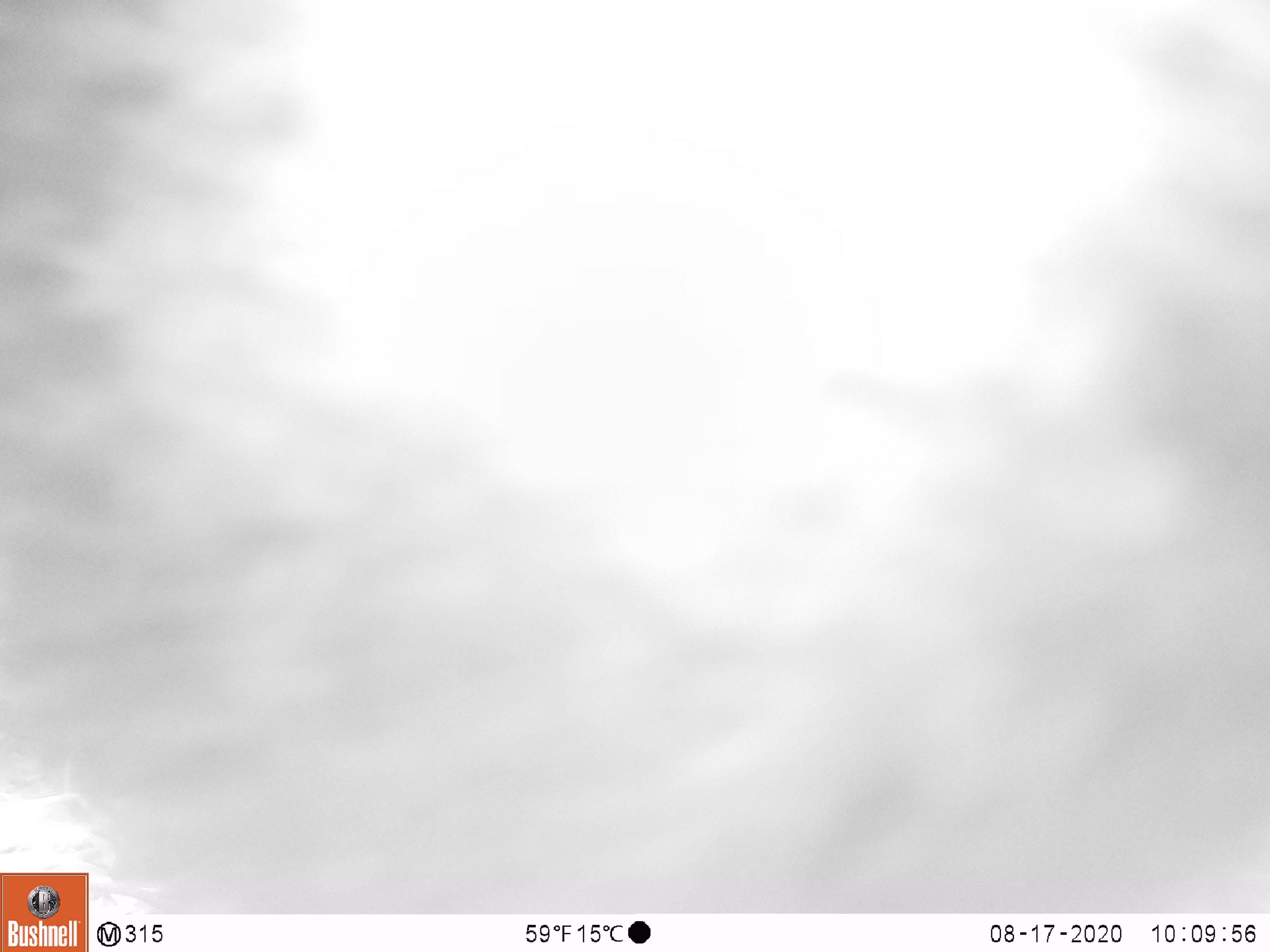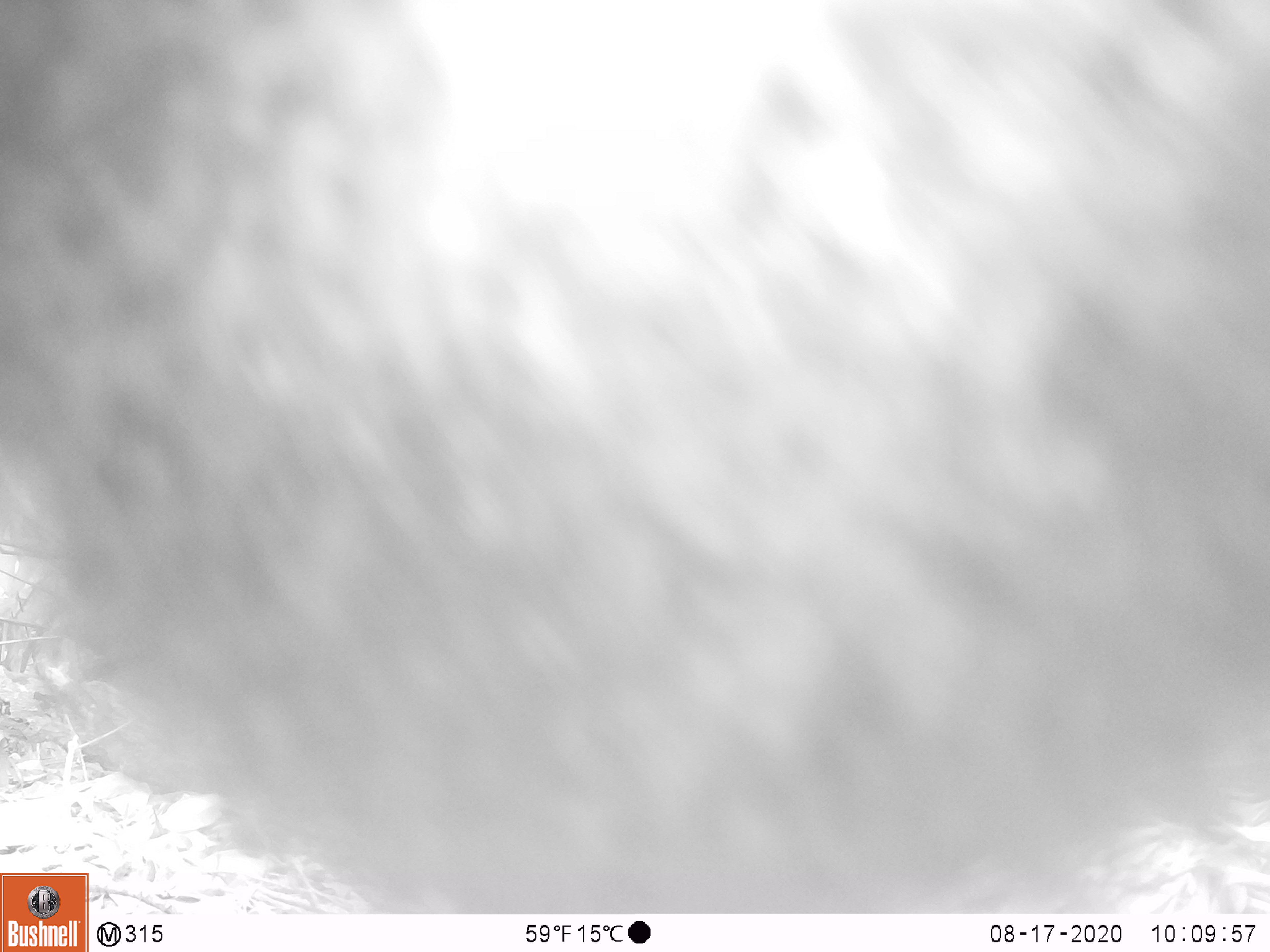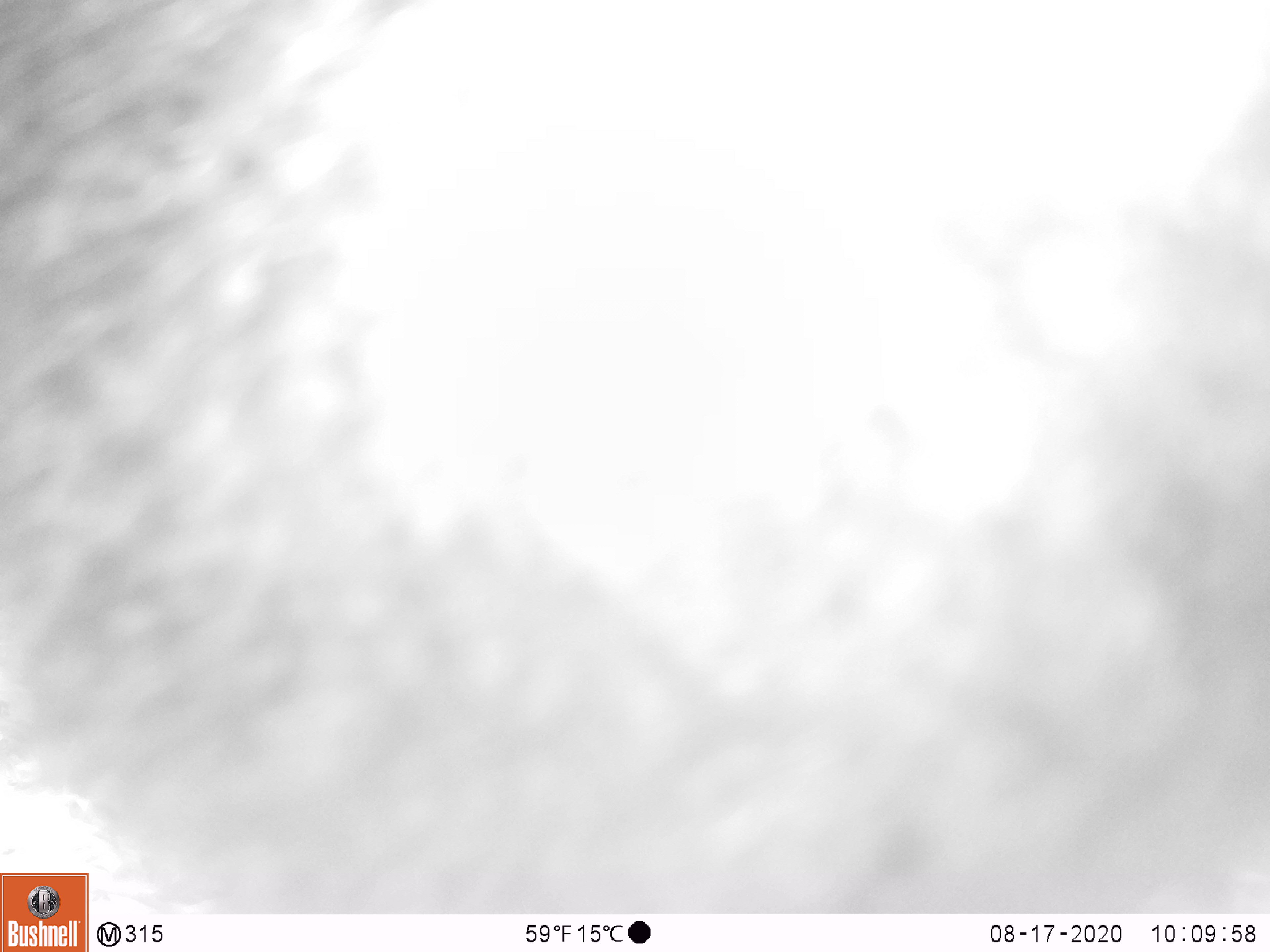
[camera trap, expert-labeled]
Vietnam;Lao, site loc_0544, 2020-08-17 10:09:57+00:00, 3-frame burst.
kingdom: Animalia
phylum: Chordata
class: Mammalia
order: Carnivora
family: Ursidae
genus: Ursus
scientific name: Ursus thibetanus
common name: asian black bear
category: asiatic black bear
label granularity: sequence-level